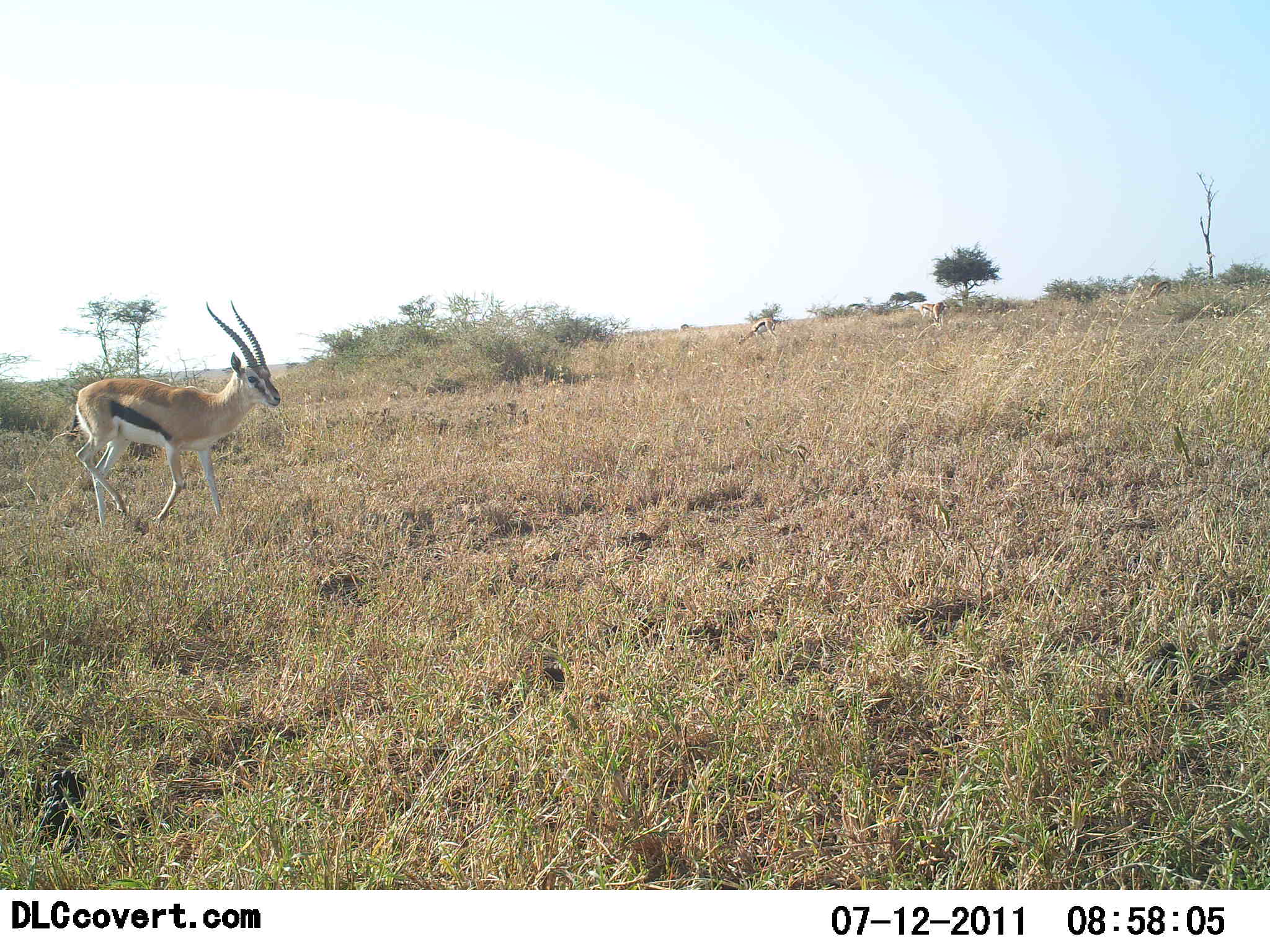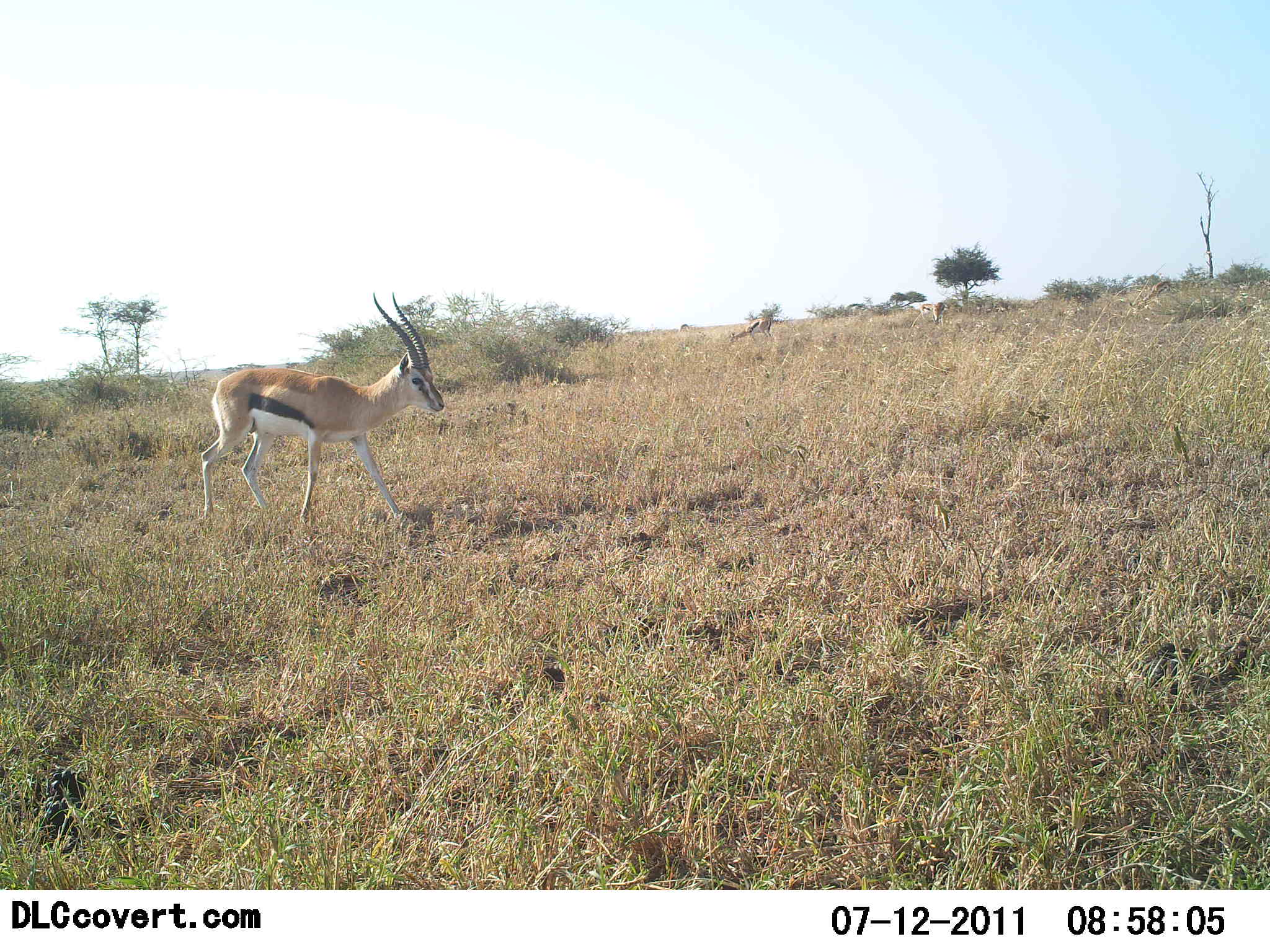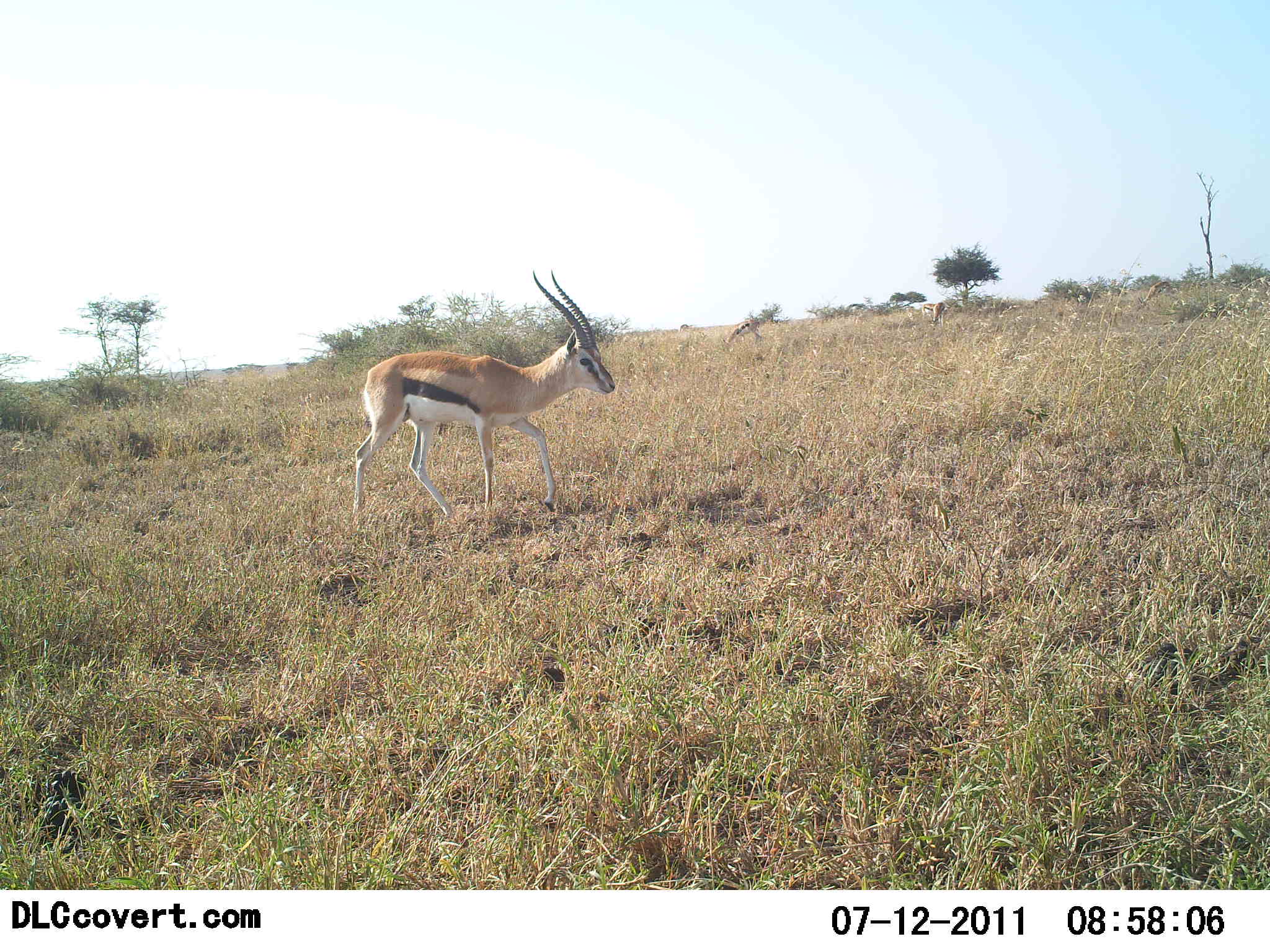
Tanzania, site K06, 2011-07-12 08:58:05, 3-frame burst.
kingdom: Animalia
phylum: Chordata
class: Mammalia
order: Artiodactyla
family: Bovidae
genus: Eudorcas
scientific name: Eudorcas thomsonii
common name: thomson's gazelle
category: gazellethomsons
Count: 1.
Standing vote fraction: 8%.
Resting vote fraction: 0%.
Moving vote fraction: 92%.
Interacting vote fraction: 0%.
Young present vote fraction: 0%.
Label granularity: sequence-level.